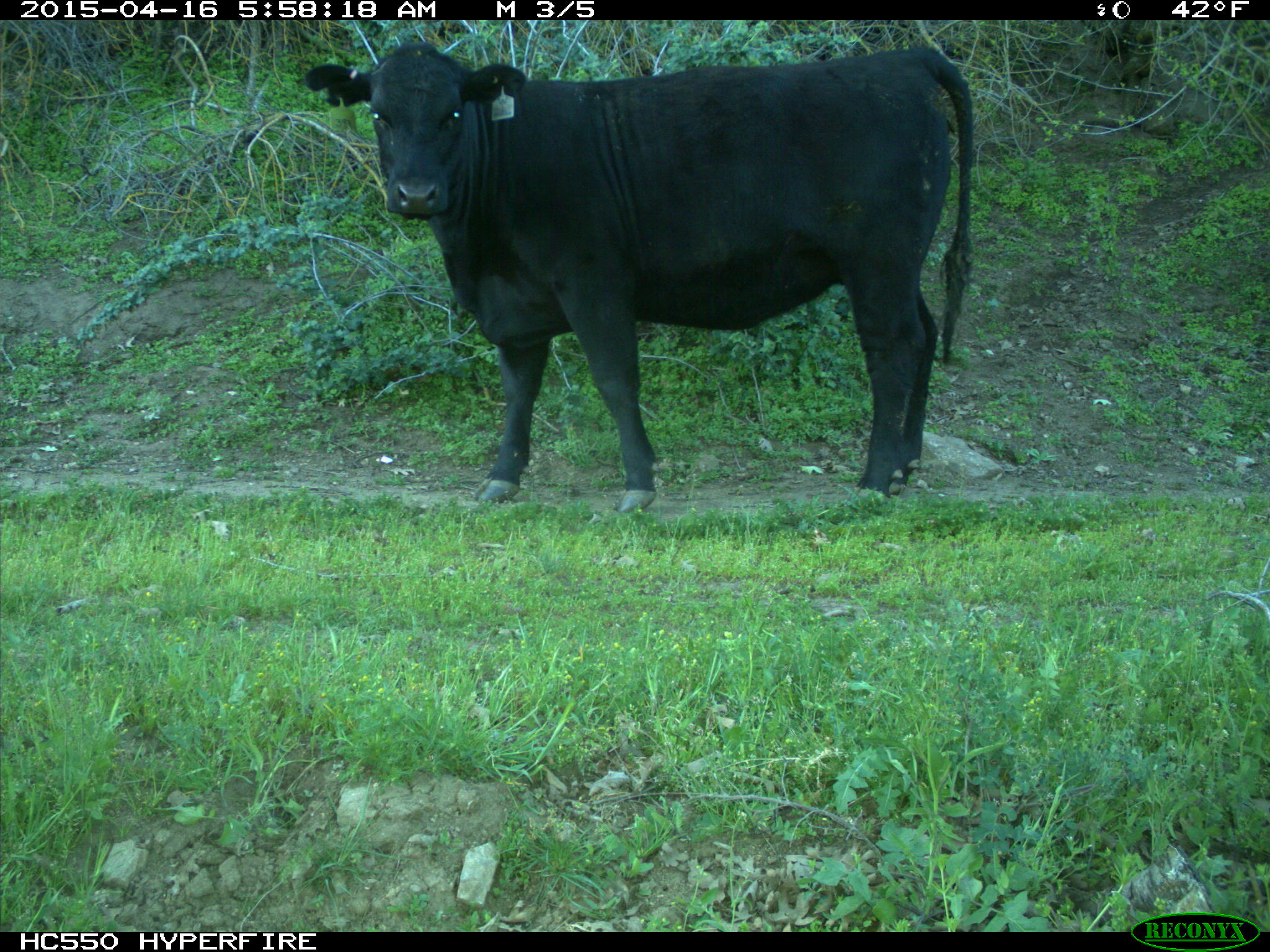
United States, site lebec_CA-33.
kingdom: Animalia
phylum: Chordata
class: Mammalia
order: Artiodactyla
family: Bovidae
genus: Bos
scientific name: Bos taurus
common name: domestic cow